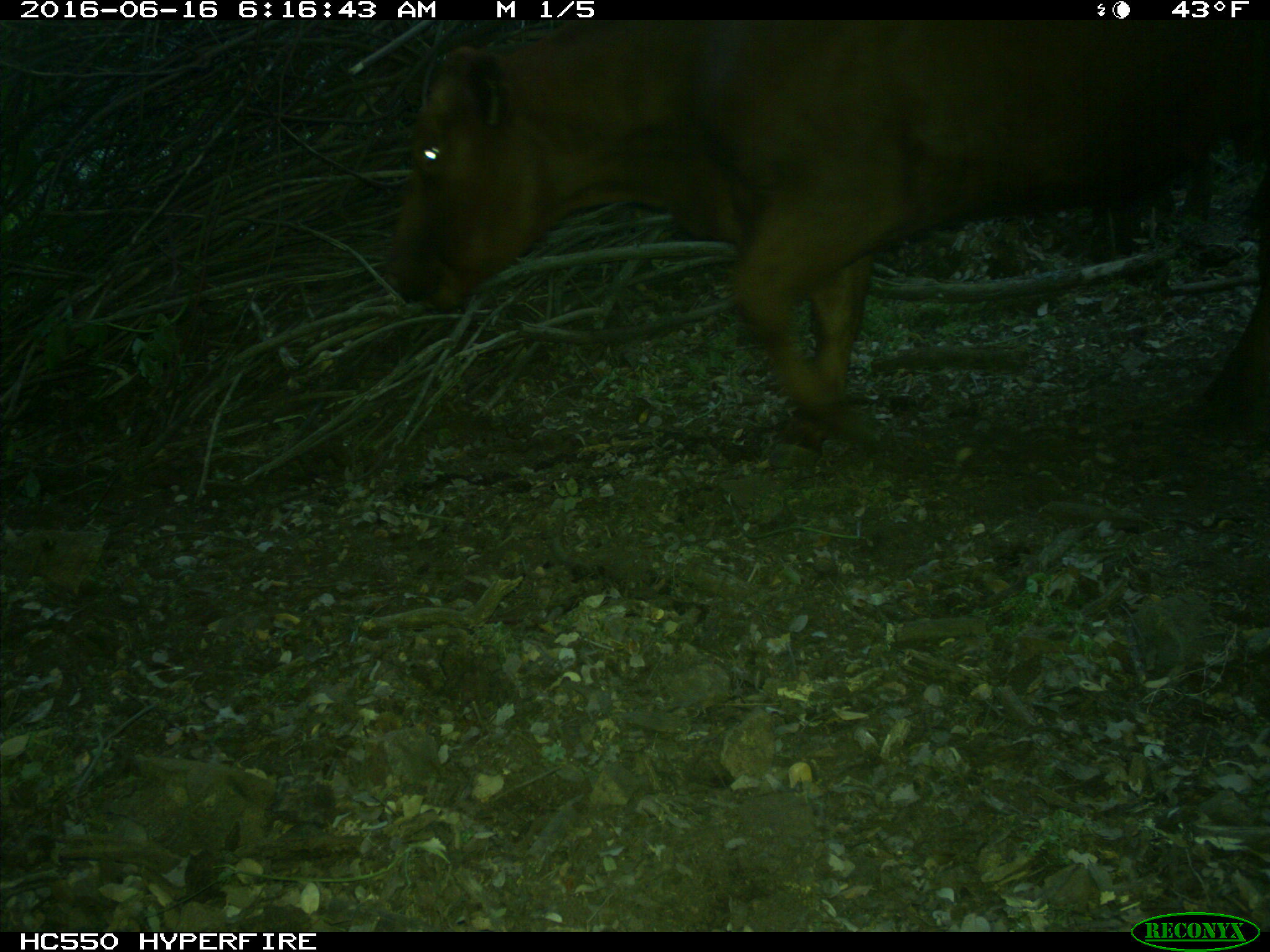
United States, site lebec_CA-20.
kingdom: Animalia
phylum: Chordata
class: Mammalia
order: Artiodactyla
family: Bovidae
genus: Bos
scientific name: Bos taurus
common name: domestic cow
Bos taurus (domestic cow).